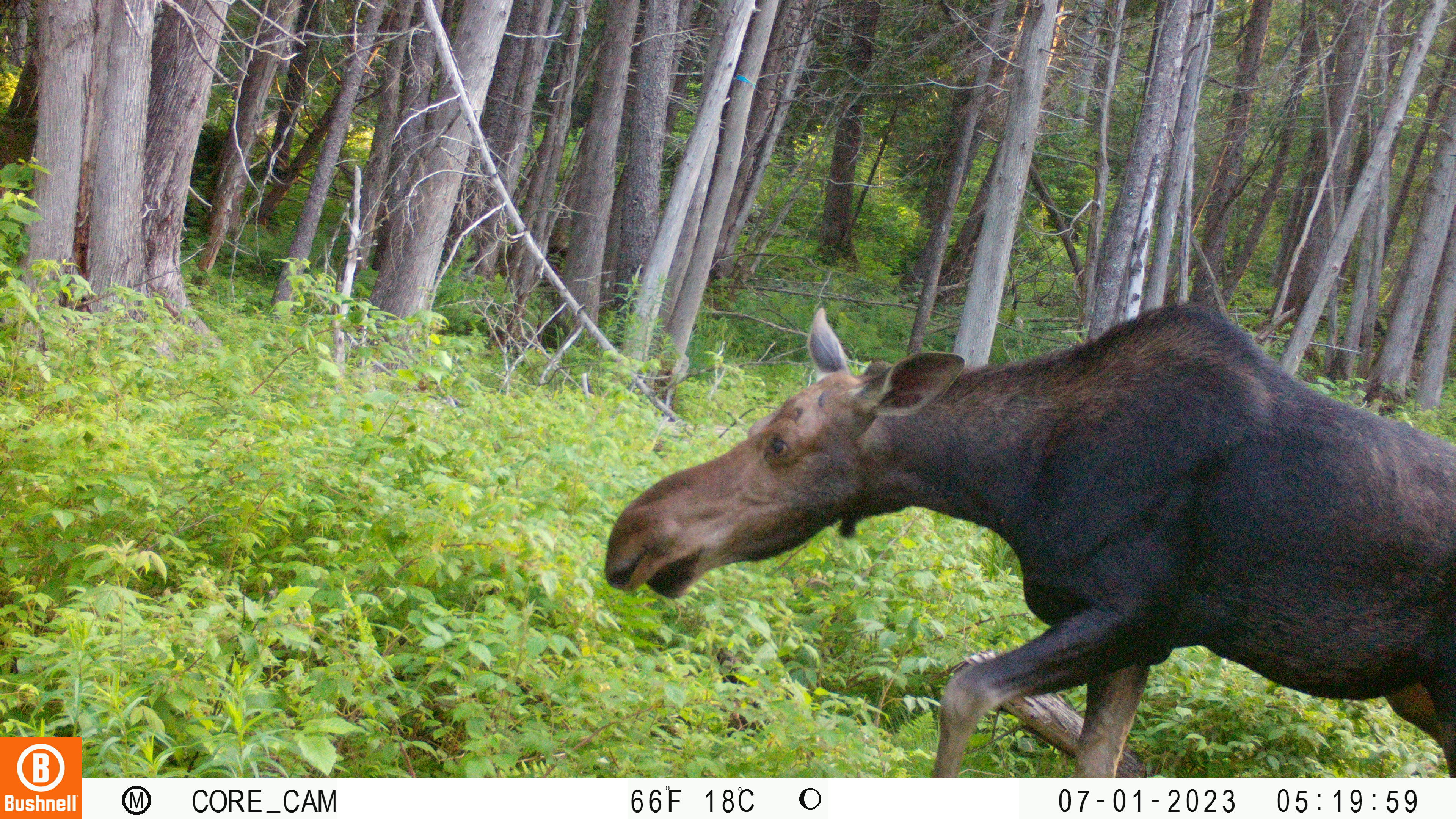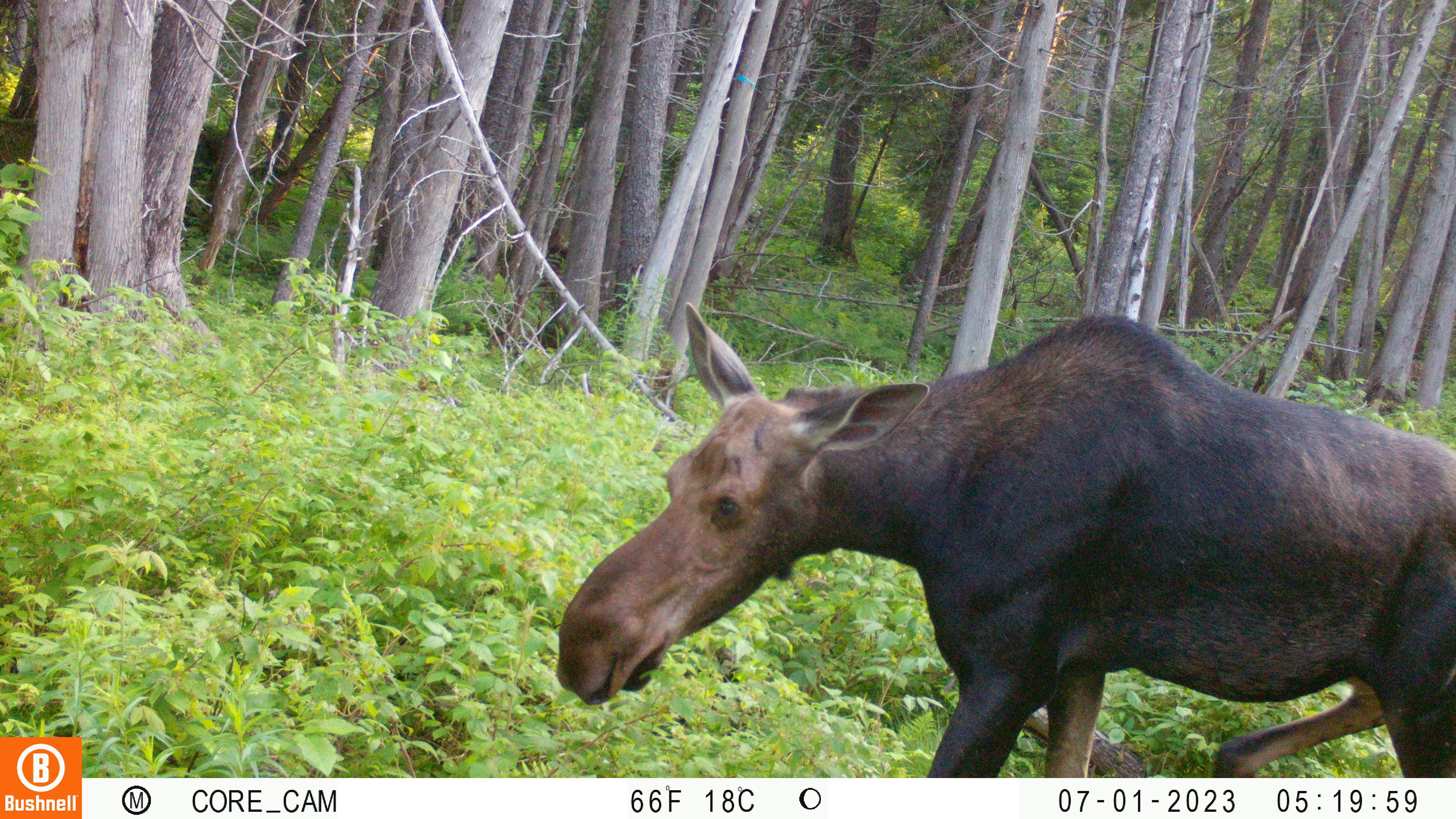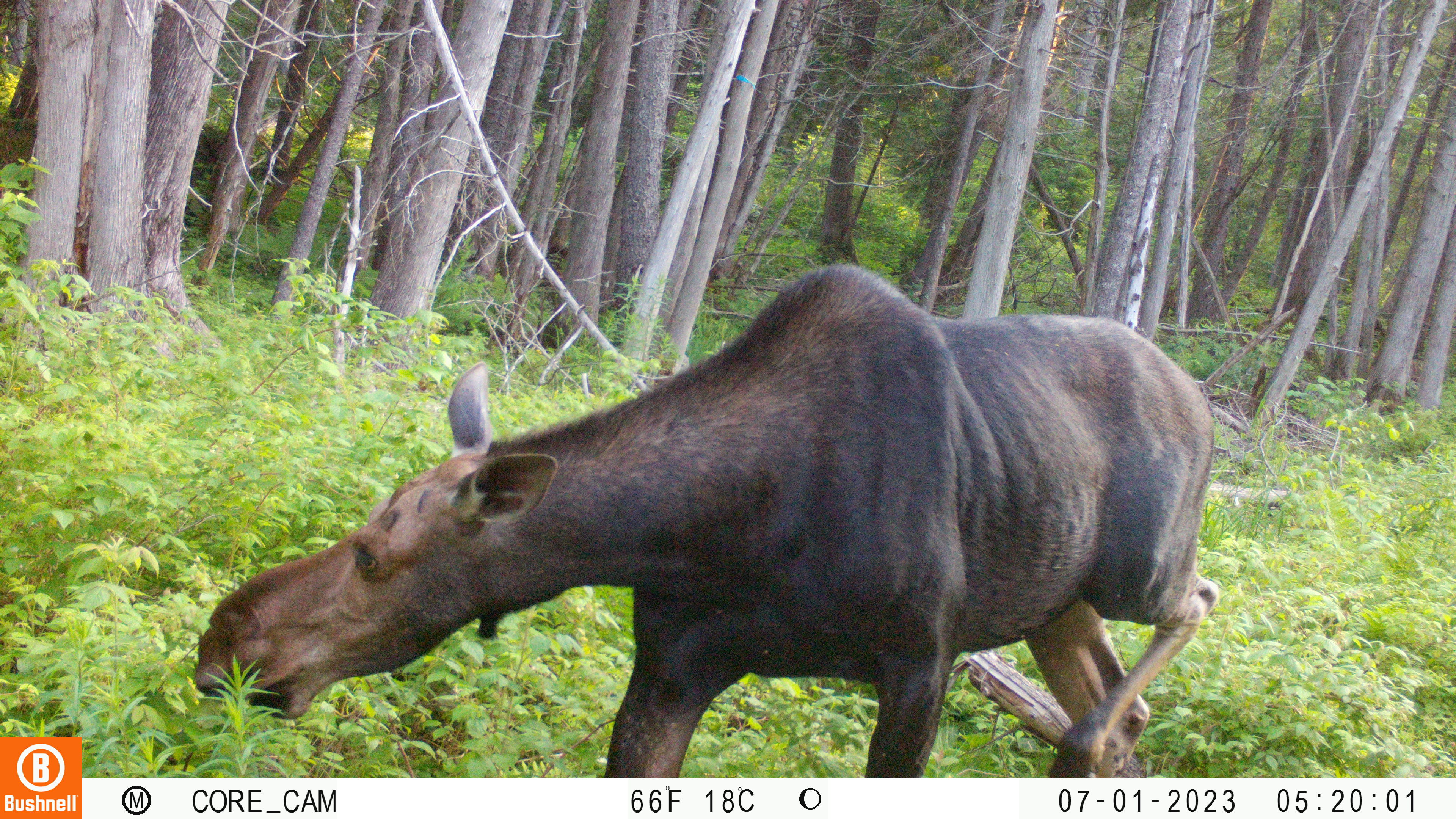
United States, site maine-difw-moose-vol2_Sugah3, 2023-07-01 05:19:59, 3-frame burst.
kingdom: Animalia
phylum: Chordata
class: Mammalia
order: Artiodactyla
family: Cervidae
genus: Alces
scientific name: Alces alces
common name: moose